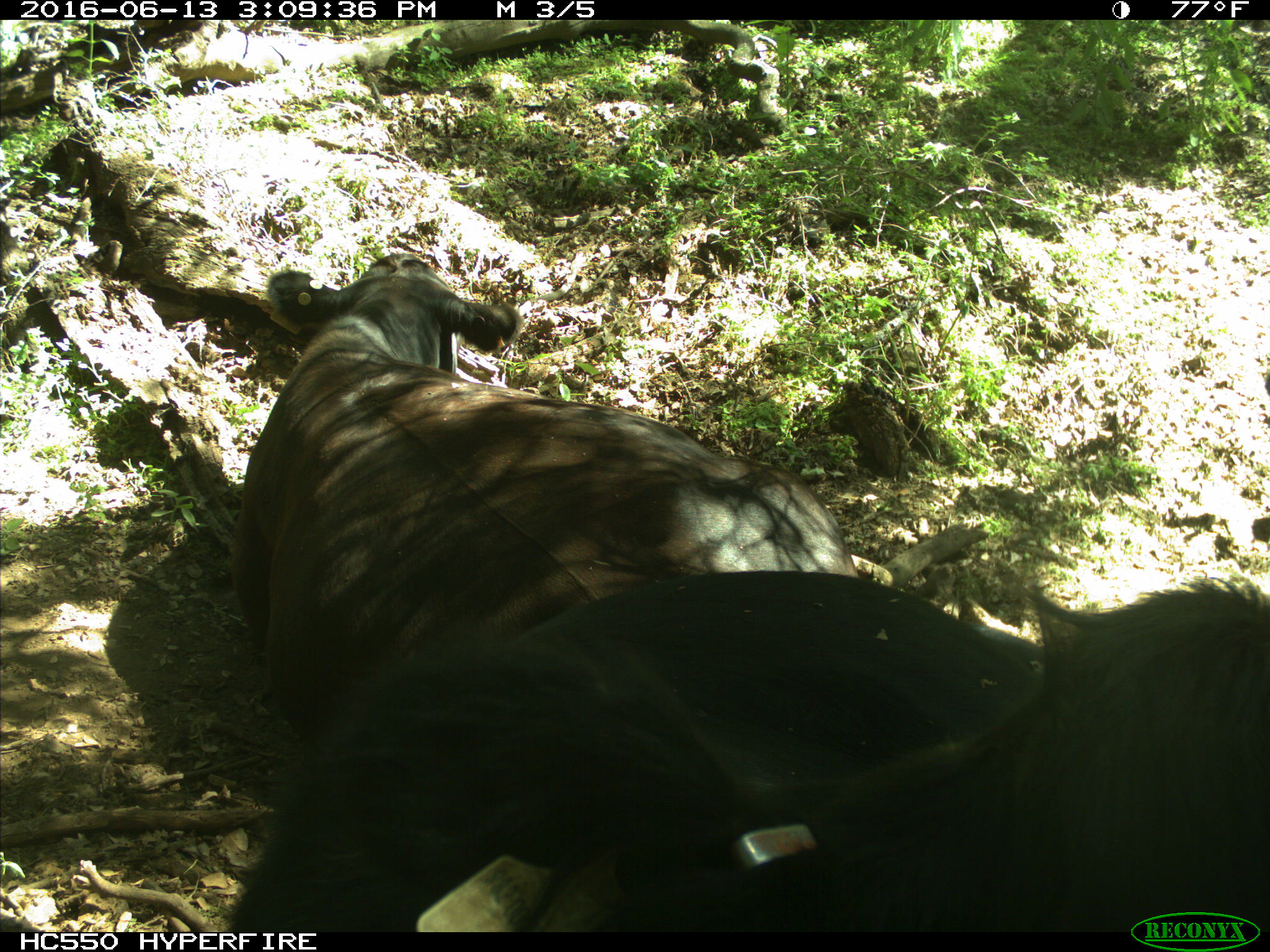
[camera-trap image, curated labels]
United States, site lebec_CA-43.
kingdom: Animalia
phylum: Chordata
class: Mammalia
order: Artiodactyla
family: Bovidae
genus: Bos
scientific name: Bos taurus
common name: domestic cow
Bos taurus (domestic cow).